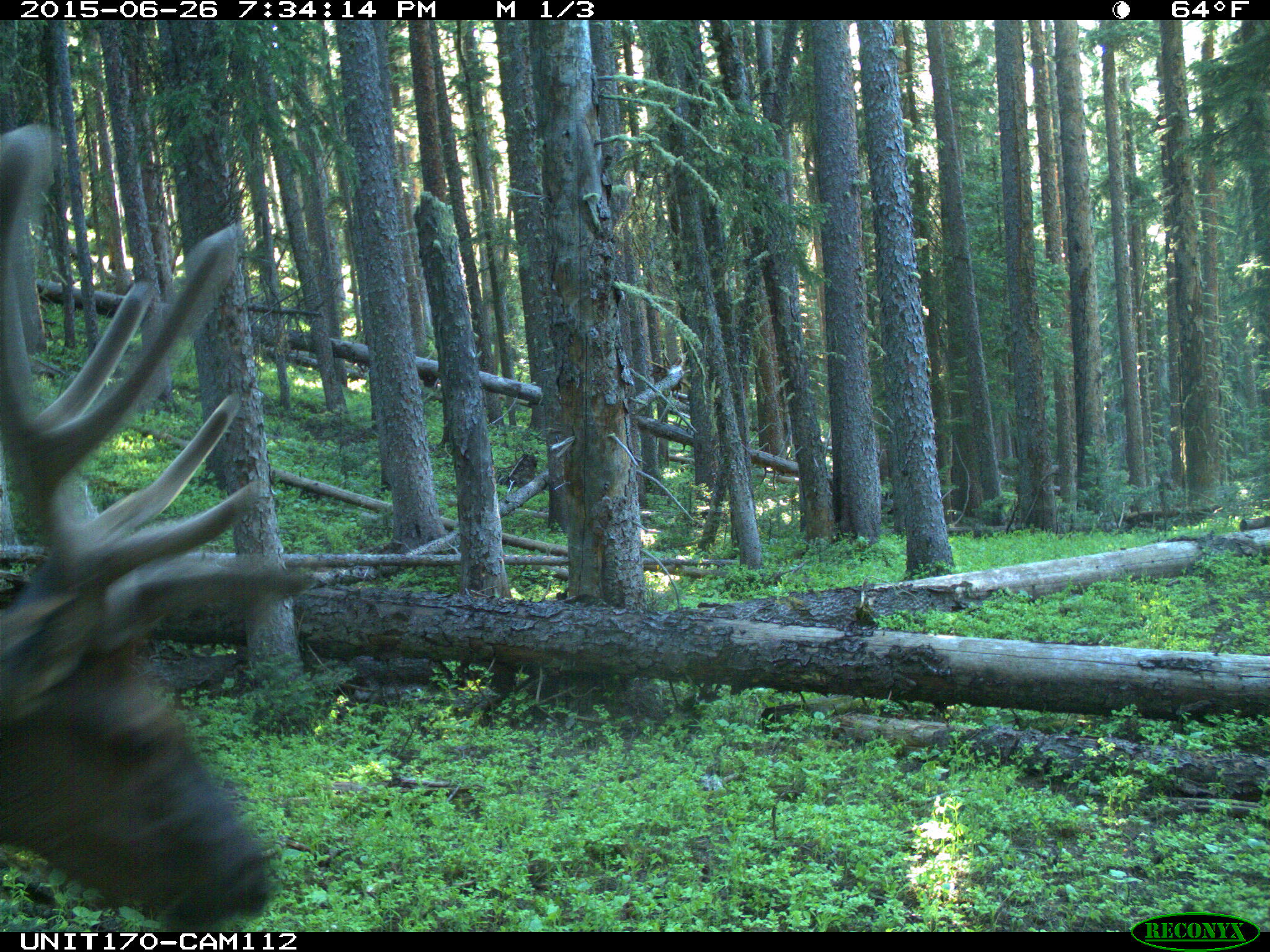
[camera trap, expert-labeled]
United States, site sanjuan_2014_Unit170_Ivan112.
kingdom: Animalia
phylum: Chordata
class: Mammalia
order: Artiodactyla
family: Cervidae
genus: Cervus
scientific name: Cervus elaphus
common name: red deer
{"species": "Cervus elaphus (red deer)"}